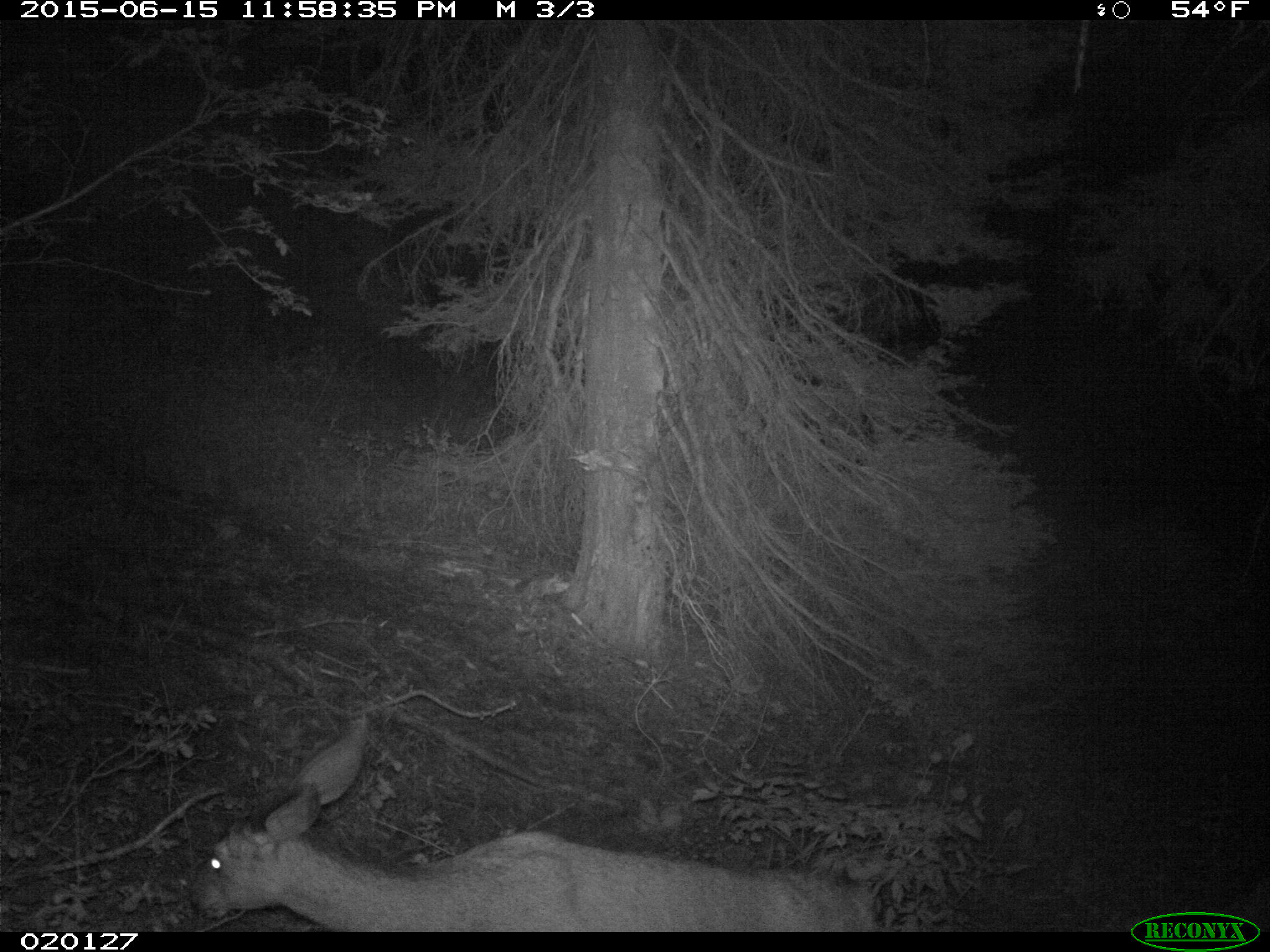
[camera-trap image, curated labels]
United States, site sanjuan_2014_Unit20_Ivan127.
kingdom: Animalia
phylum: Chordata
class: Mammalia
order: Artiodactyla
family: Cervidae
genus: Odocoileus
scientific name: Odocoileus hemionus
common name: mule deer